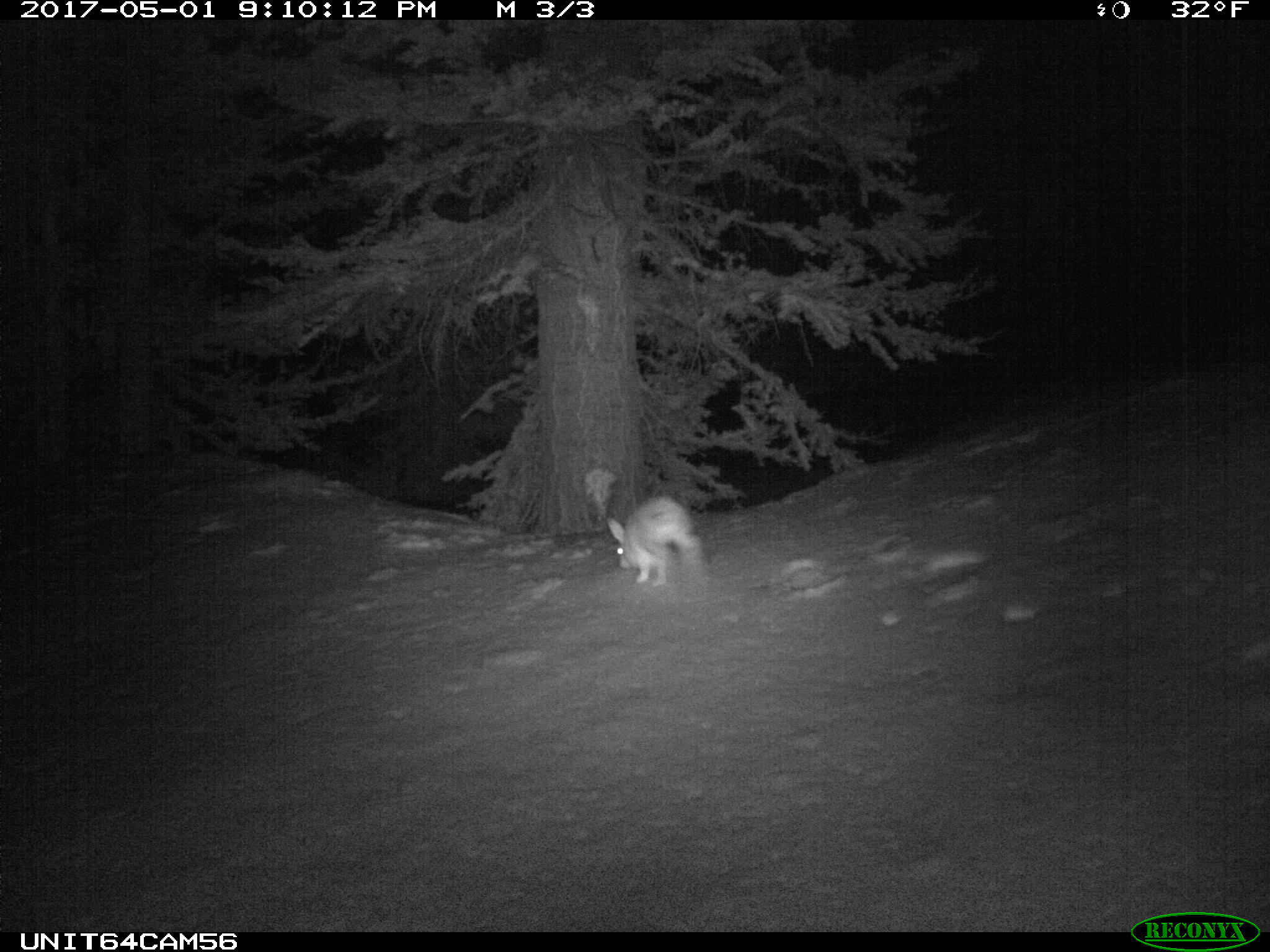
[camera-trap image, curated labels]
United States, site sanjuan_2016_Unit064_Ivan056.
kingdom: Animalia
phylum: Chordata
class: Mammalia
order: Lagomorpha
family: Leporidae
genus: Lepus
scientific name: Lepus americanus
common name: snowshoe hare